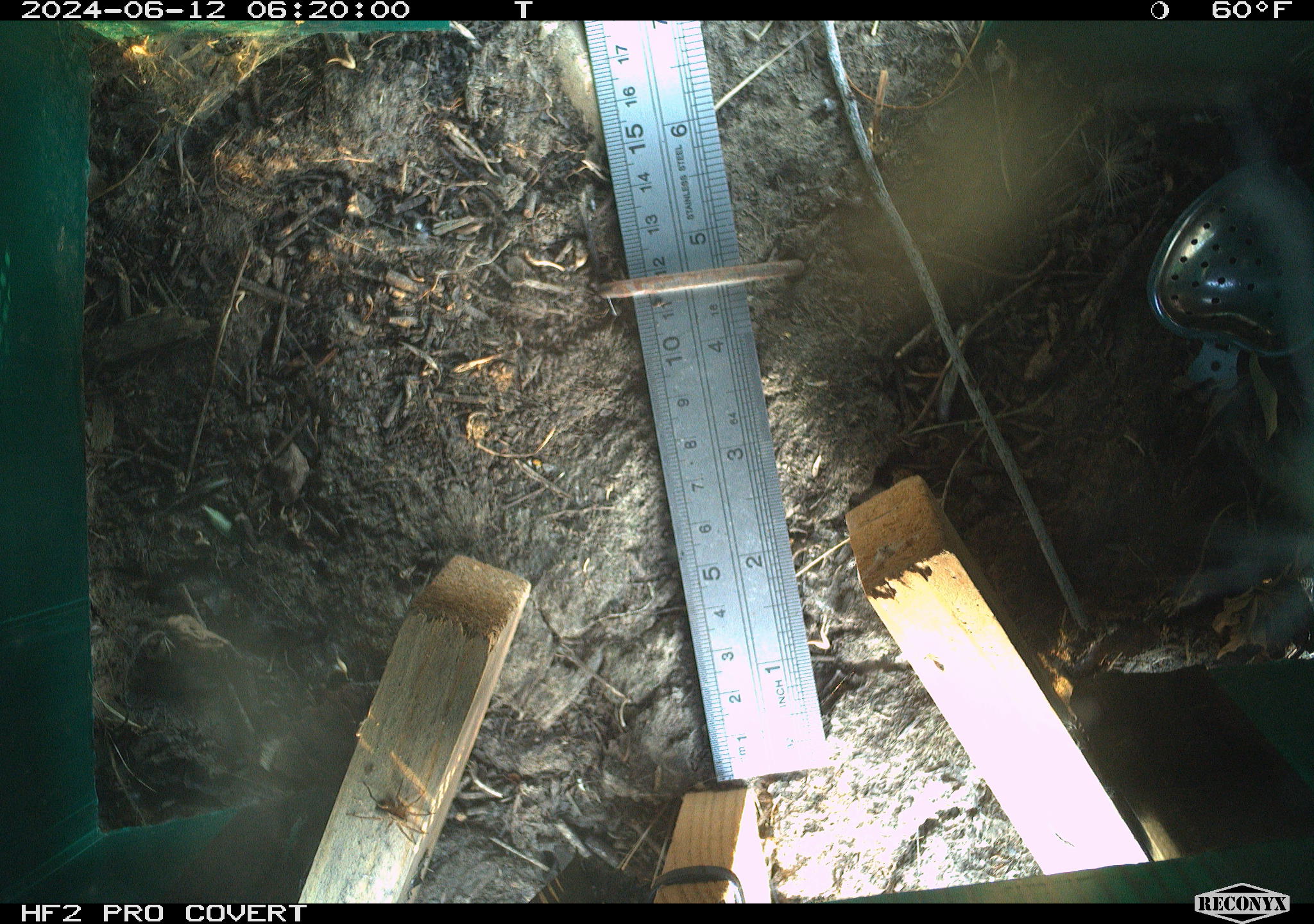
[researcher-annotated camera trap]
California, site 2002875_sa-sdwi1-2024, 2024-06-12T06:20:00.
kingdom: Animalia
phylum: Arthropoda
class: Arachnida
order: Araneae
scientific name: Araneae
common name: spider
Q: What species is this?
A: Spider (Araneae).